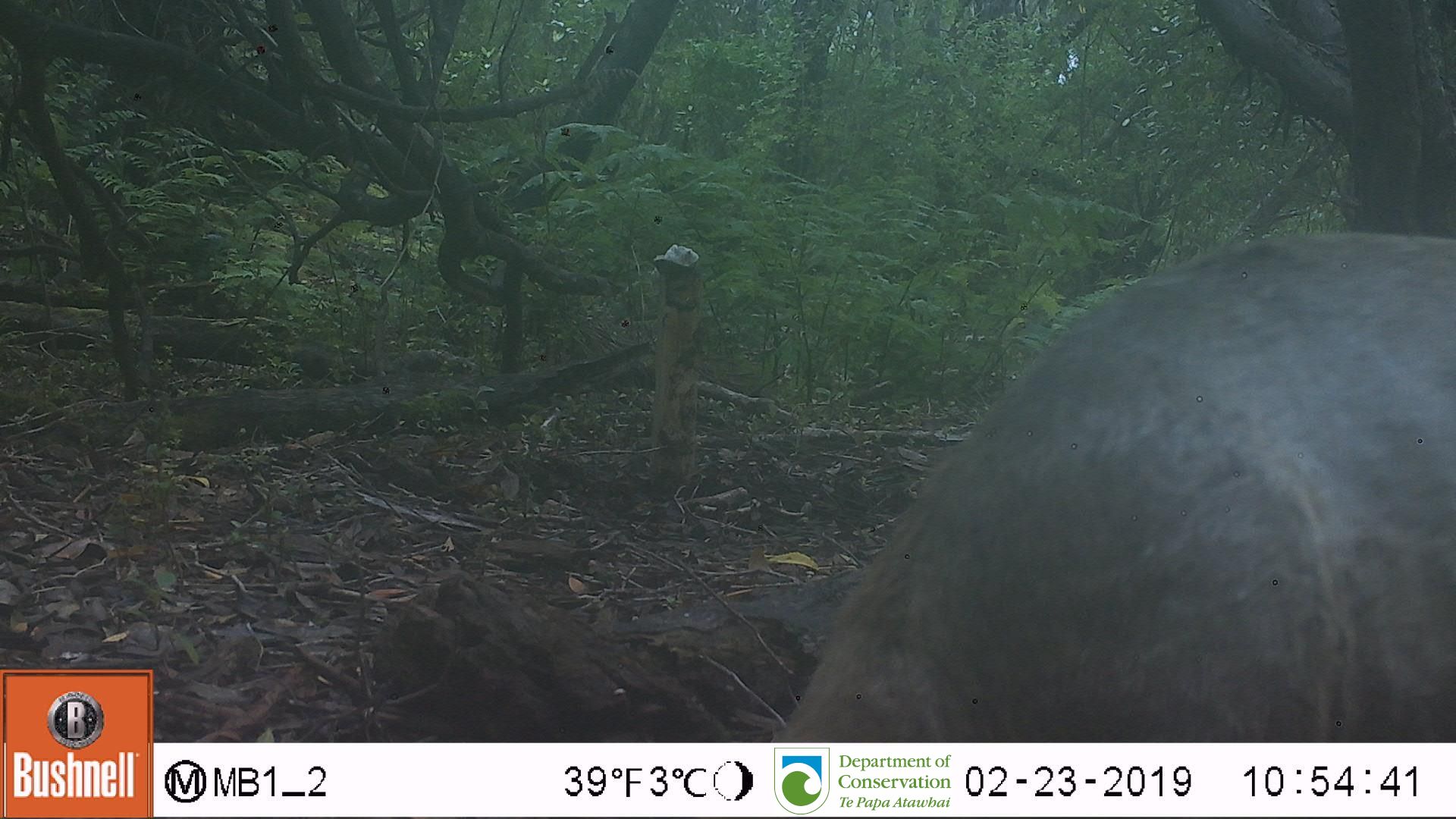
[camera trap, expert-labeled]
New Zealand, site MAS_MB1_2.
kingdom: Animalia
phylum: Chordata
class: Mammalia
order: Carnivora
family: Otariidae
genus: Phocarctos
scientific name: Phocarctos hookeri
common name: new zealand sea lion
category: sealion